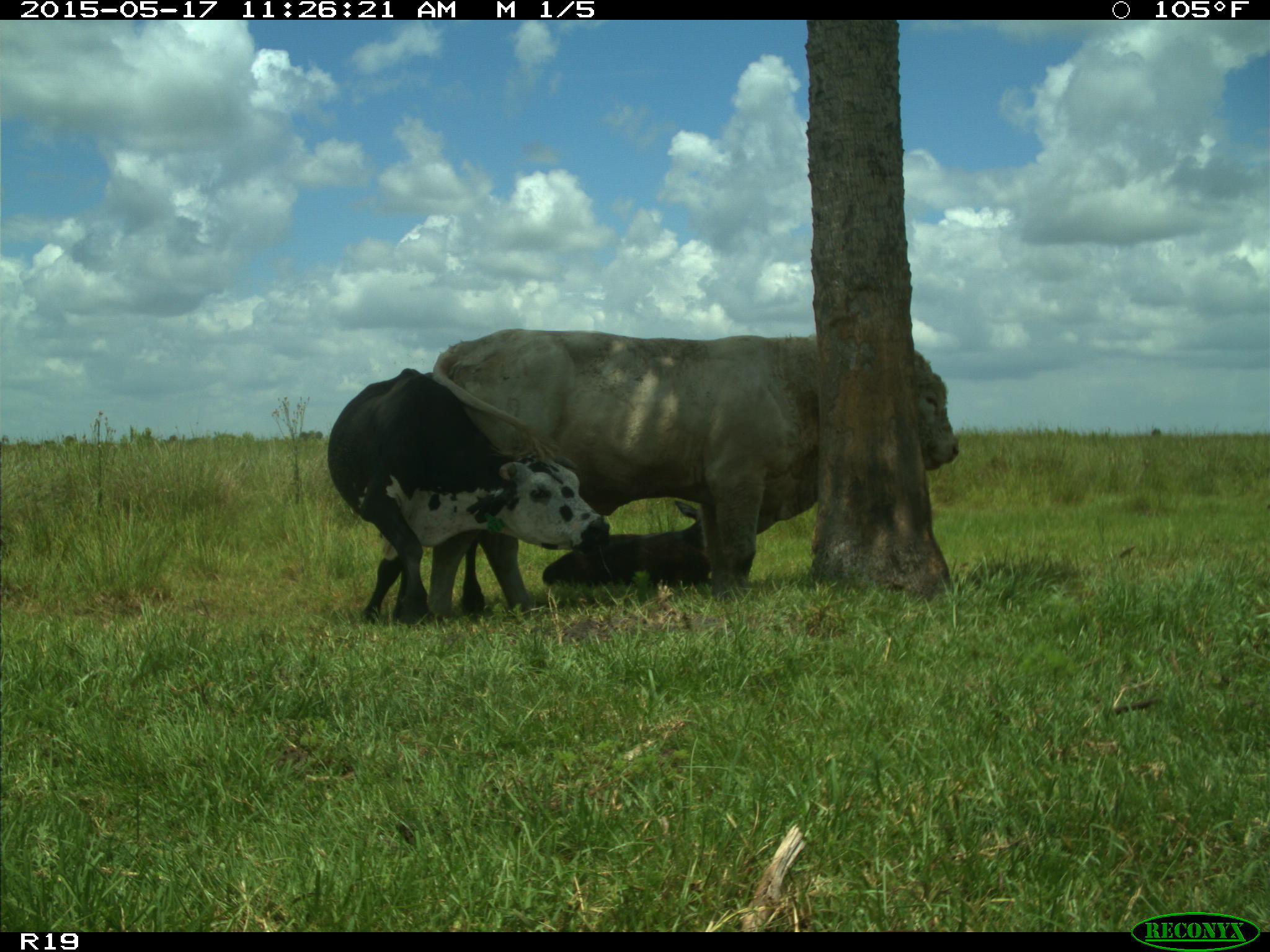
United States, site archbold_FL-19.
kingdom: Animalia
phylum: Chordata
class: Mammalia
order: Artiodactyla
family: Bovidae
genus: Bos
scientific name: Bos taurus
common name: domestic cow